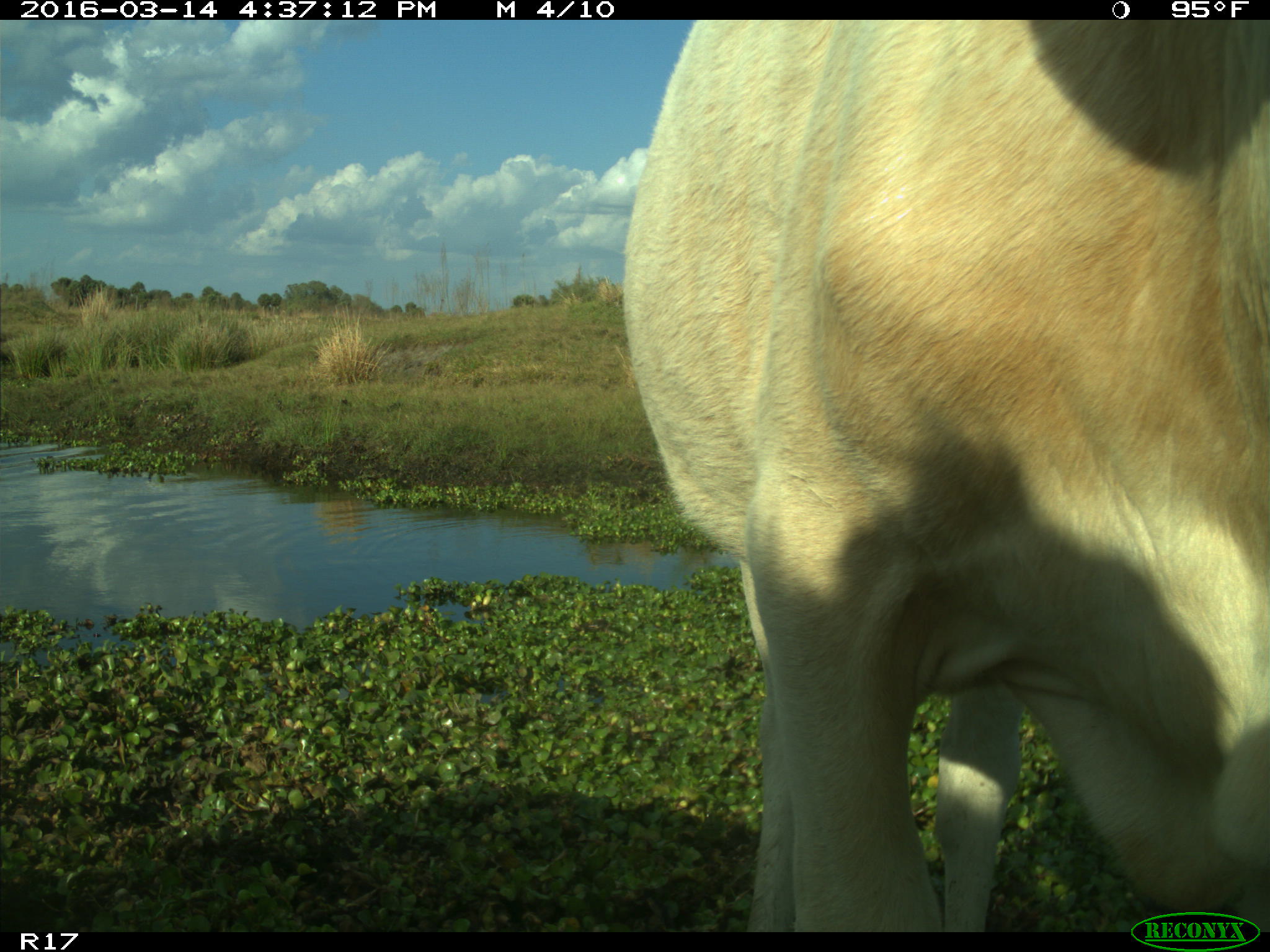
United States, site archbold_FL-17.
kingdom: Animalia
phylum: Chordata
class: Mammalia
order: Artiodactyla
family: Bovidae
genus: Bos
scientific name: Bos taurus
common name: domestic cow